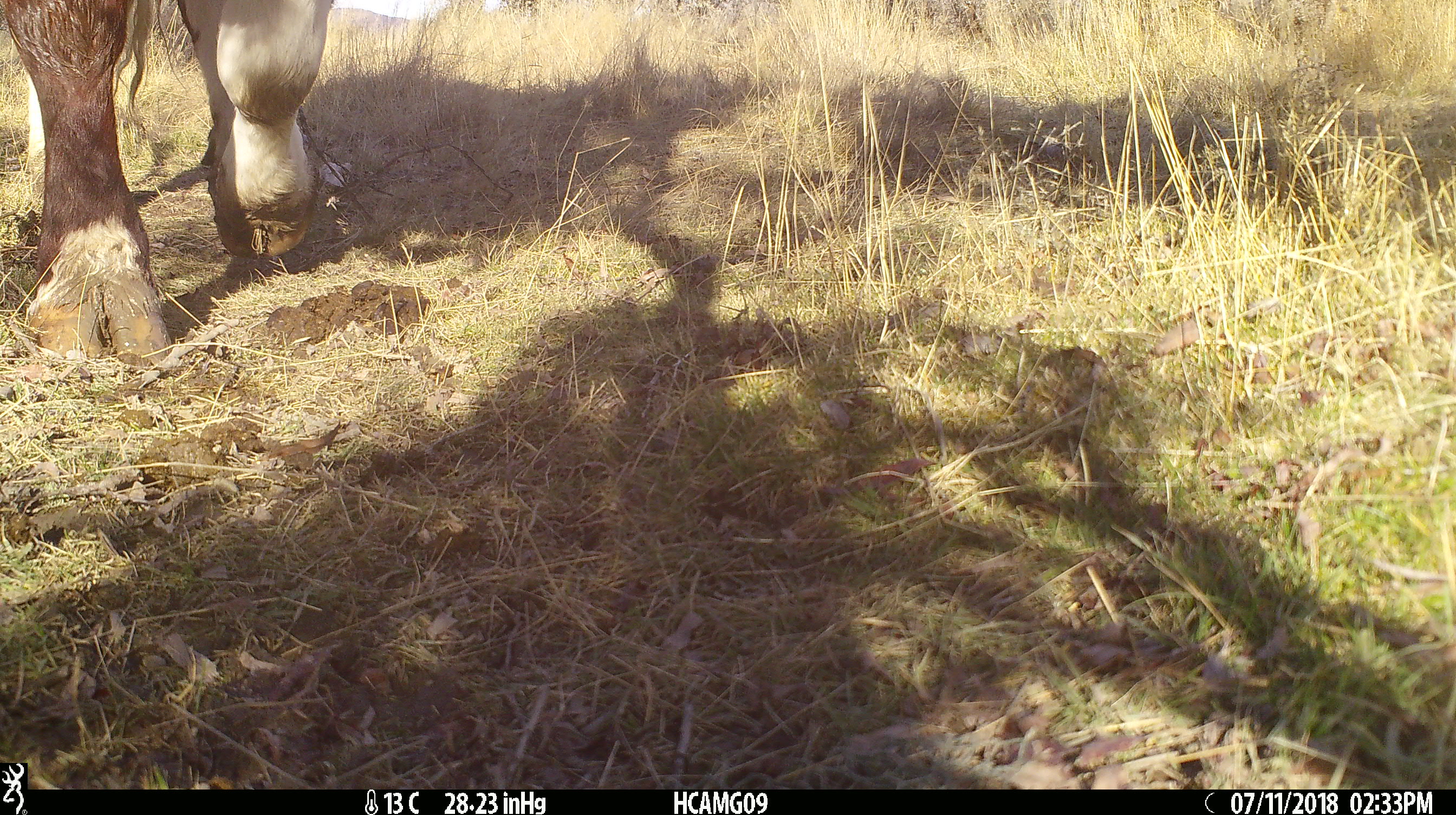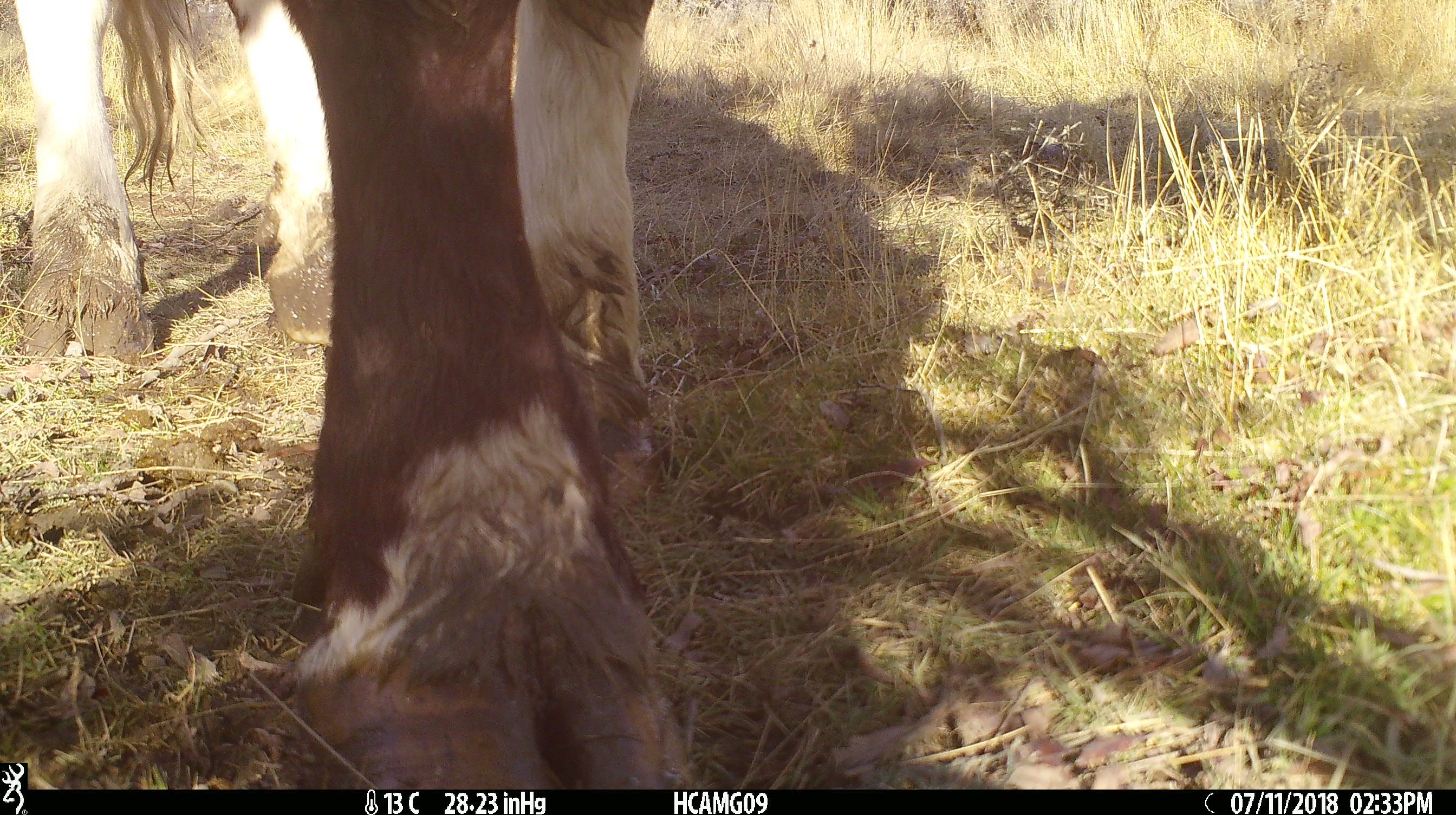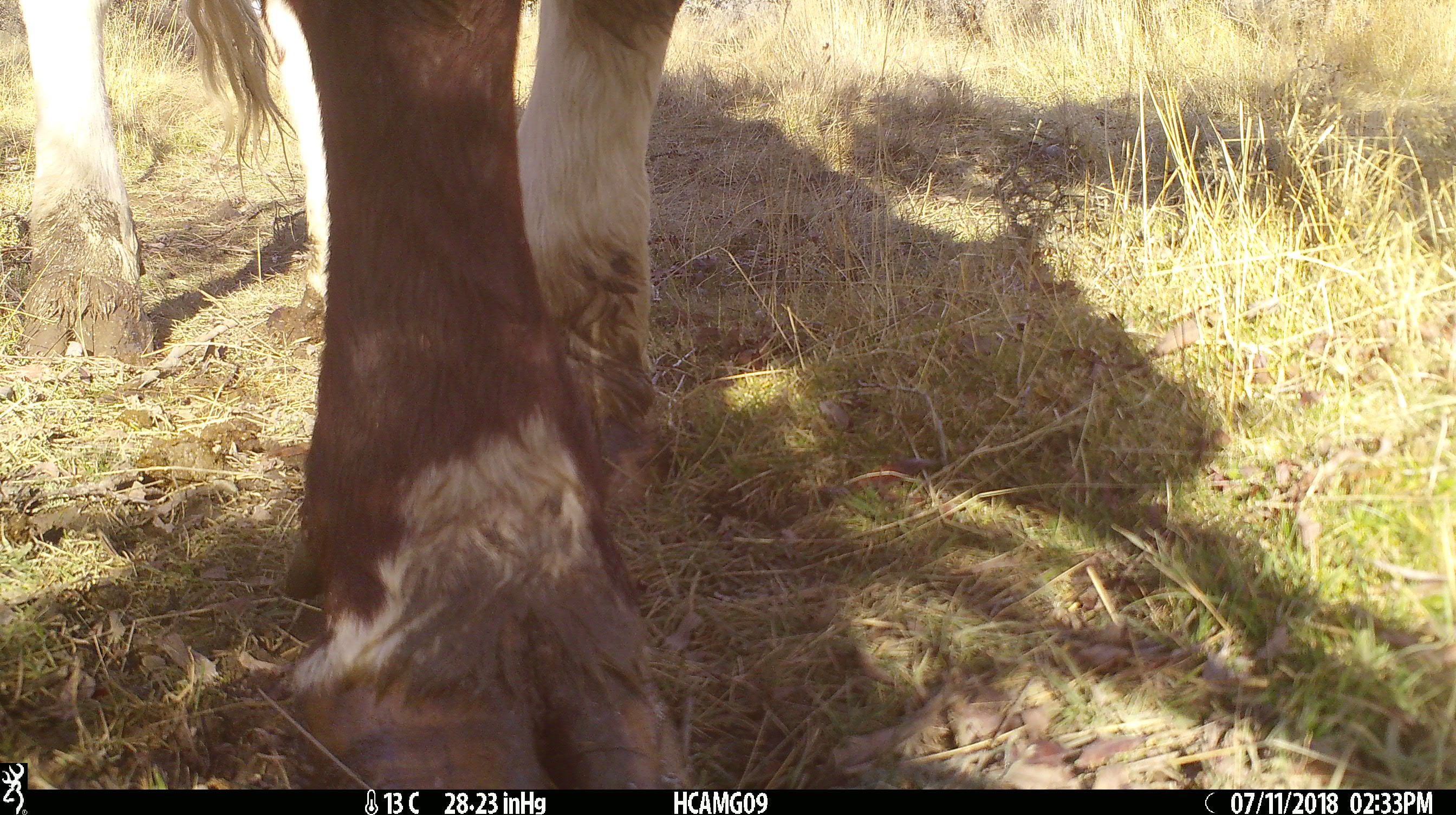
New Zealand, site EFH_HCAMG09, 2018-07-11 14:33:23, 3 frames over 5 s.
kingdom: Animalia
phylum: Chordata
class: Mammalia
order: Artiodactyla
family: Bovidae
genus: Bos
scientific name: Bos taurus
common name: domestic cow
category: cow